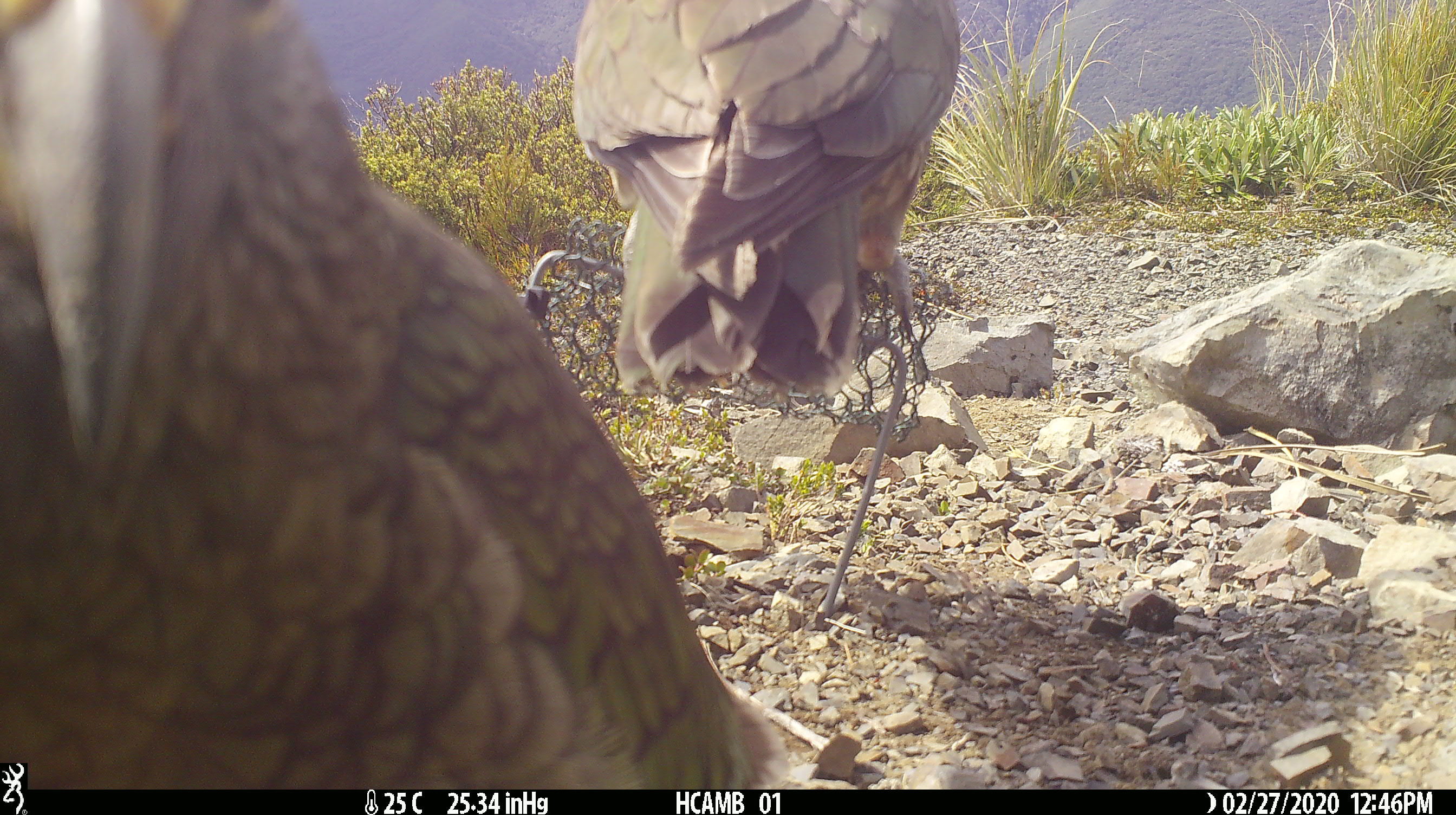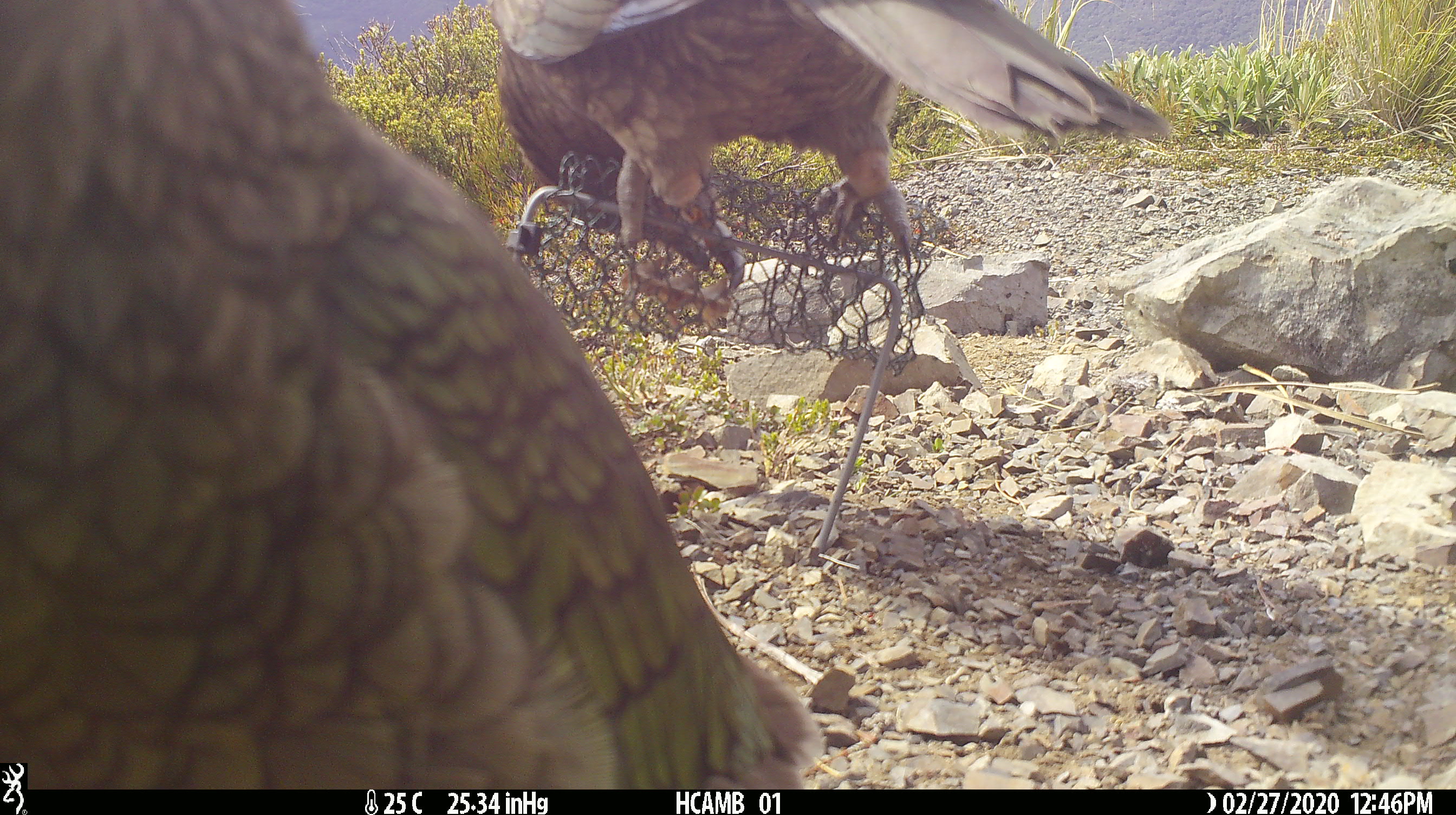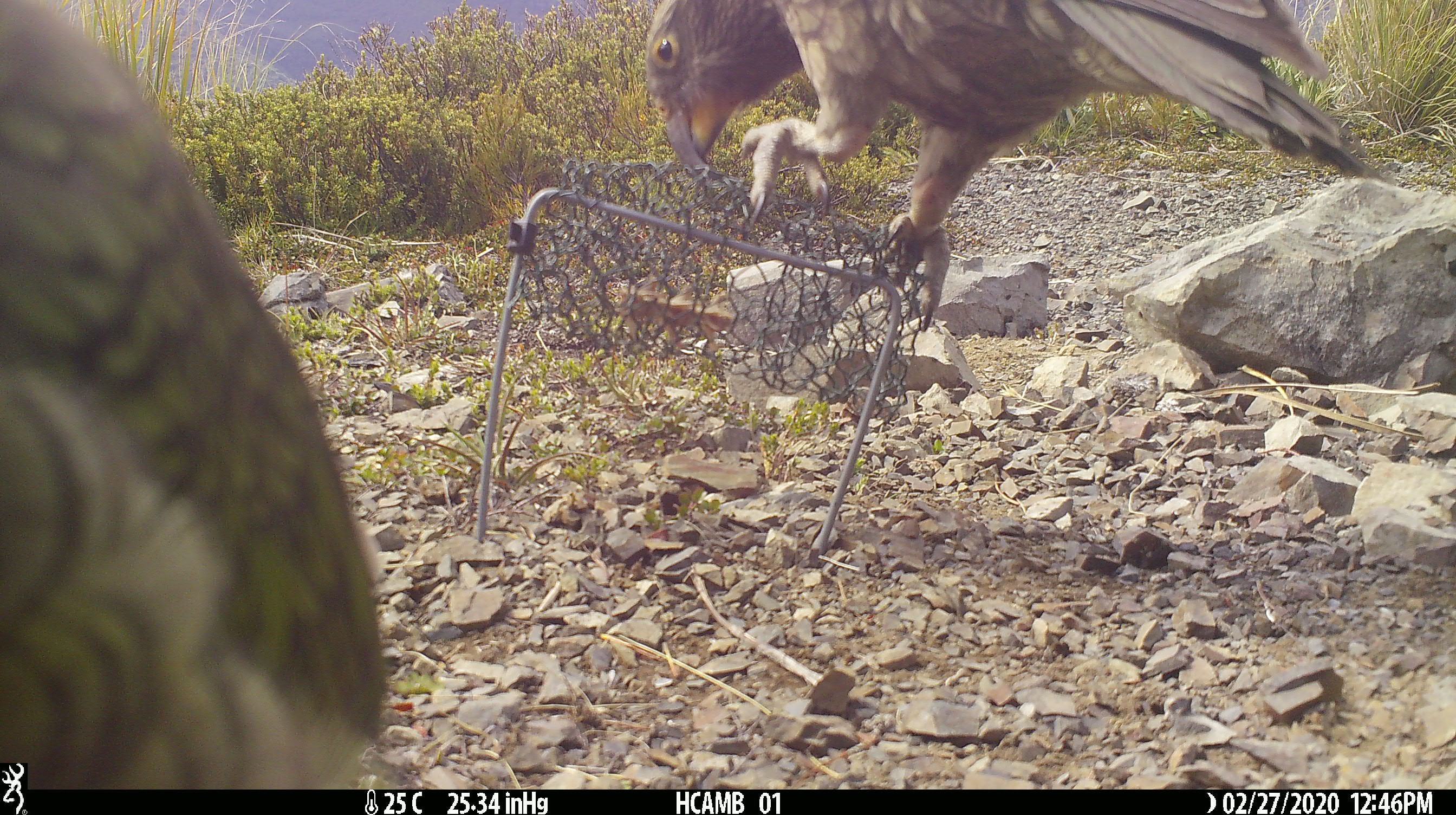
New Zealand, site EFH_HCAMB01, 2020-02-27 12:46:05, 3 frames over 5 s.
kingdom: Animalia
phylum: Chordata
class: Aves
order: Psittaciformes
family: Strigopidae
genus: Nestor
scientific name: Nestor notabilis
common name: kea